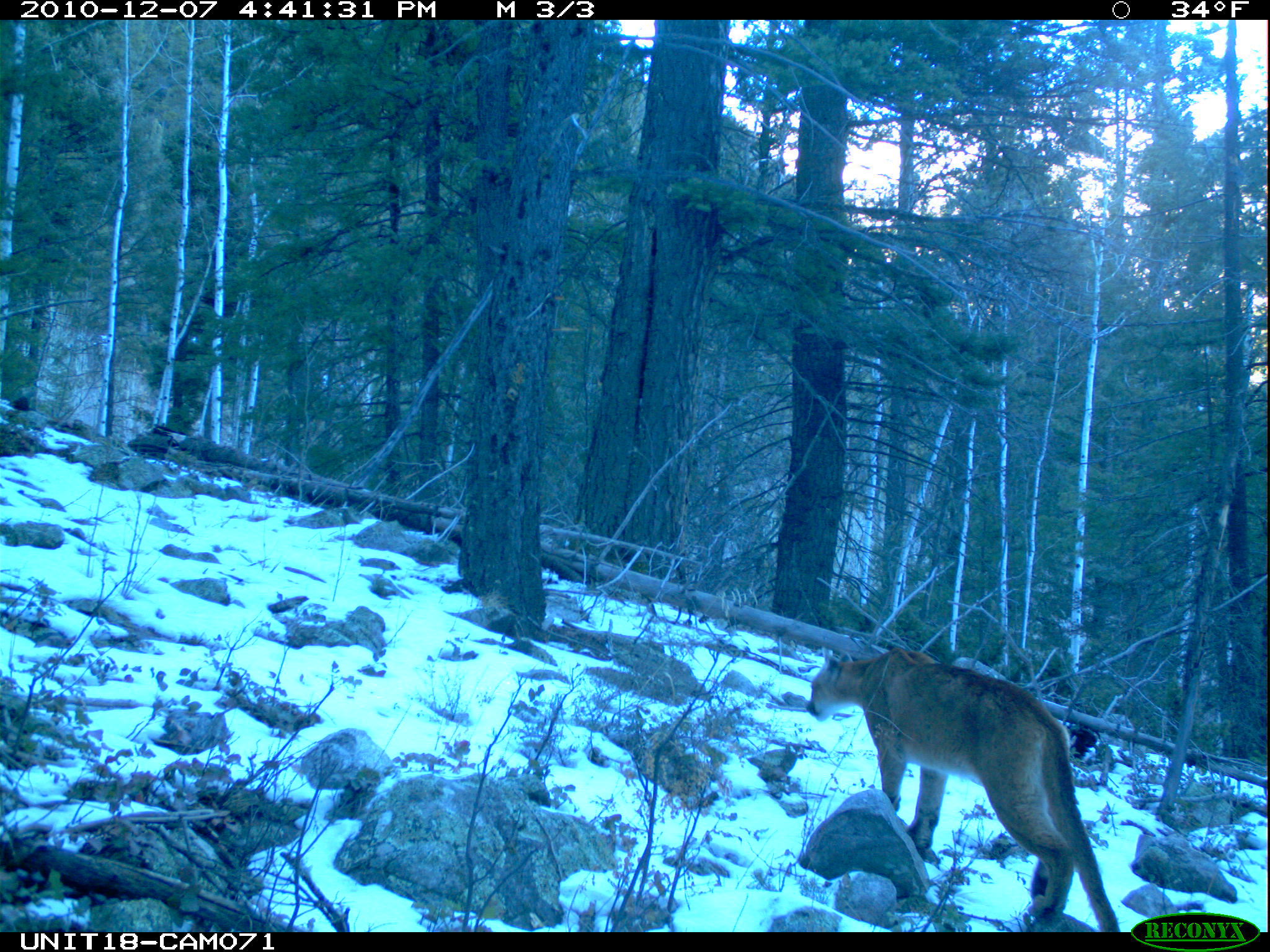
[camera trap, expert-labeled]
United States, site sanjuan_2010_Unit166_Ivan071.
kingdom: Animalia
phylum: Chordata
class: Mammalia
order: Carnivora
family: Felidae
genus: Puma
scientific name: Puma concolor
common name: mountain lion